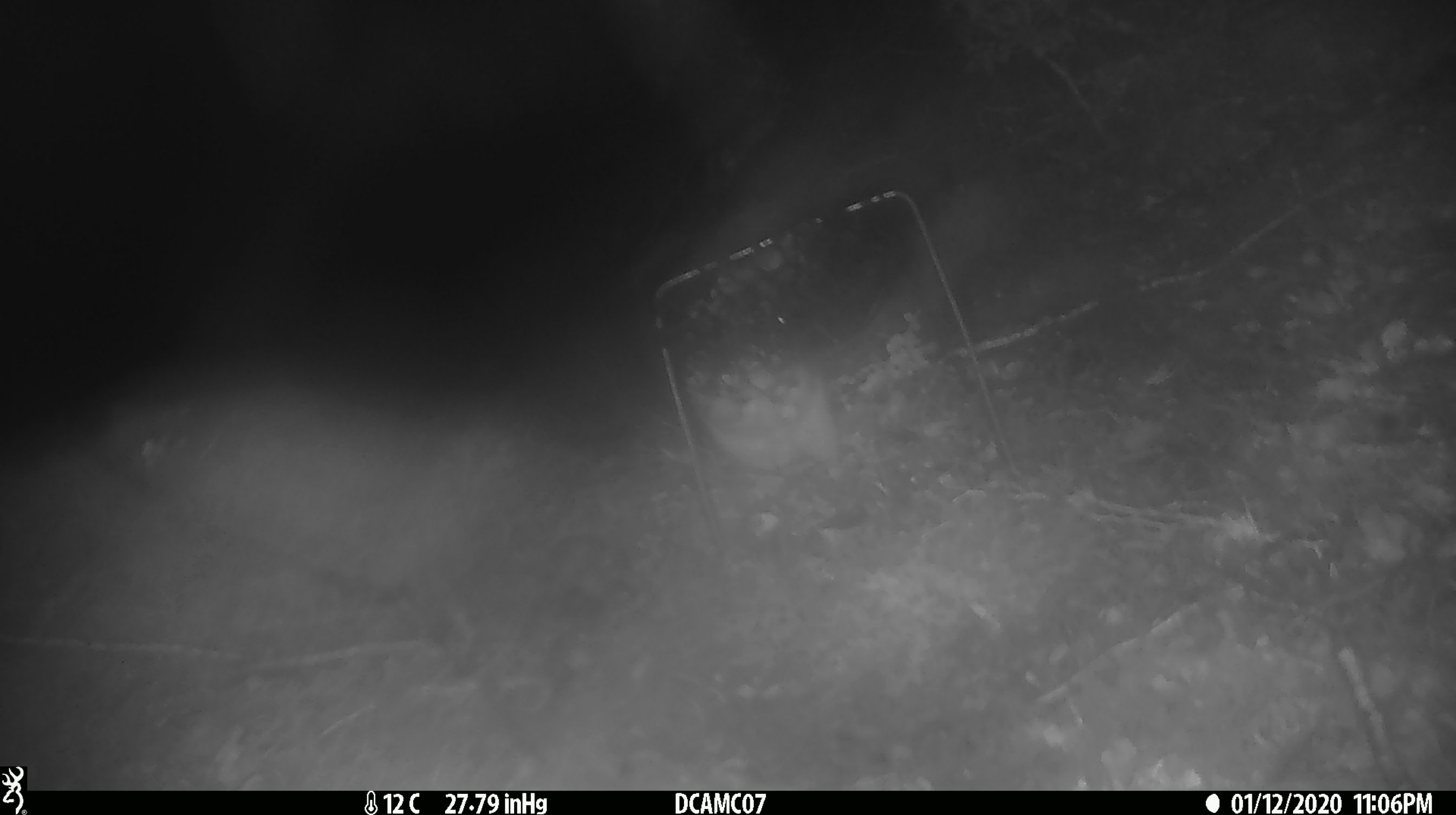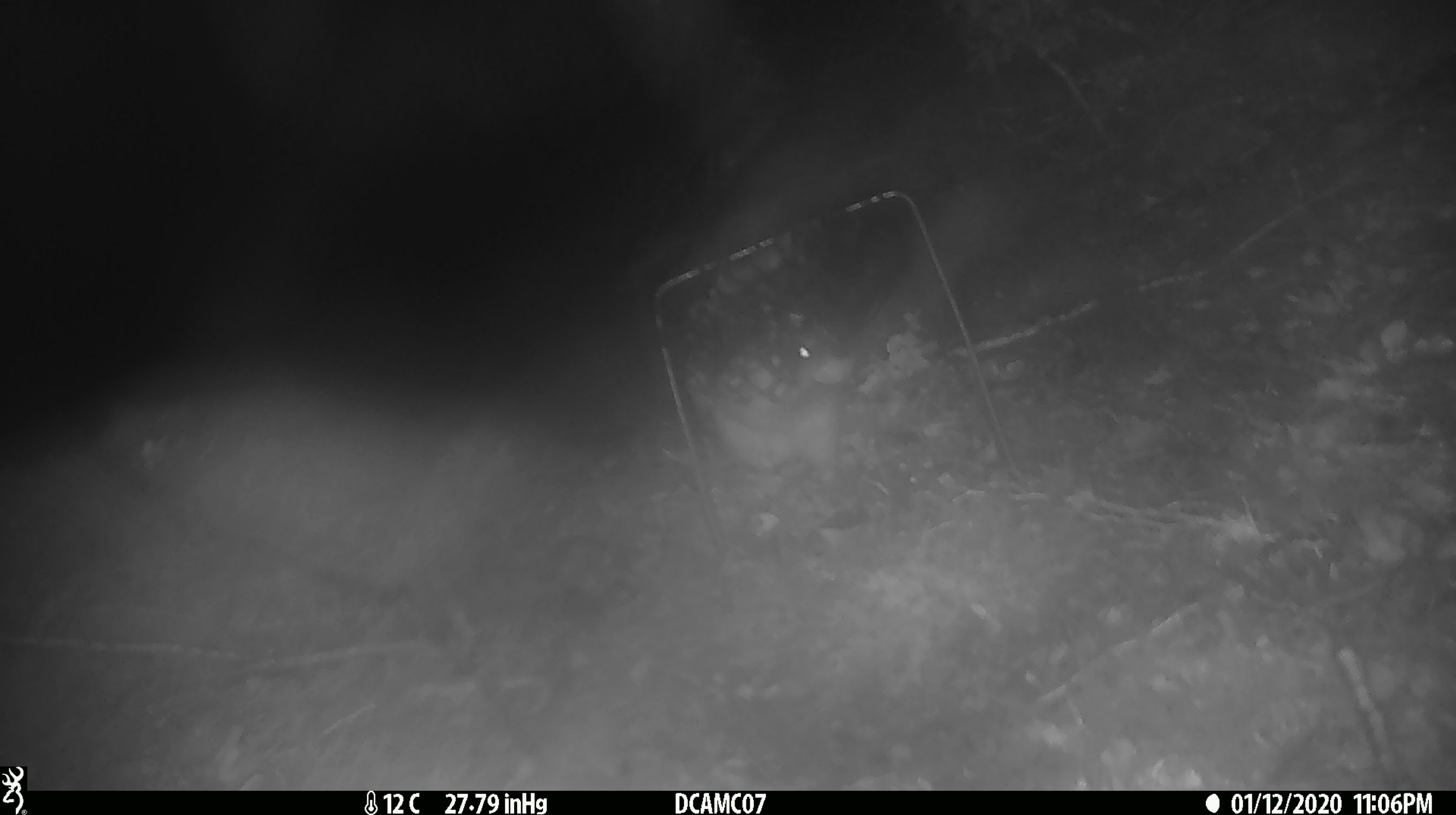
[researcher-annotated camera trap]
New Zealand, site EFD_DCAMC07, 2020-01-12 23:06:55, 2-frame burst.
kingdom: Animalia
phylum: Chordata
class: Mammalia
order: Rodentia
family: Muridae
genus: Rattus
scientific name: Rattus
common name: rat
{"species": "rat (Rattus)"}